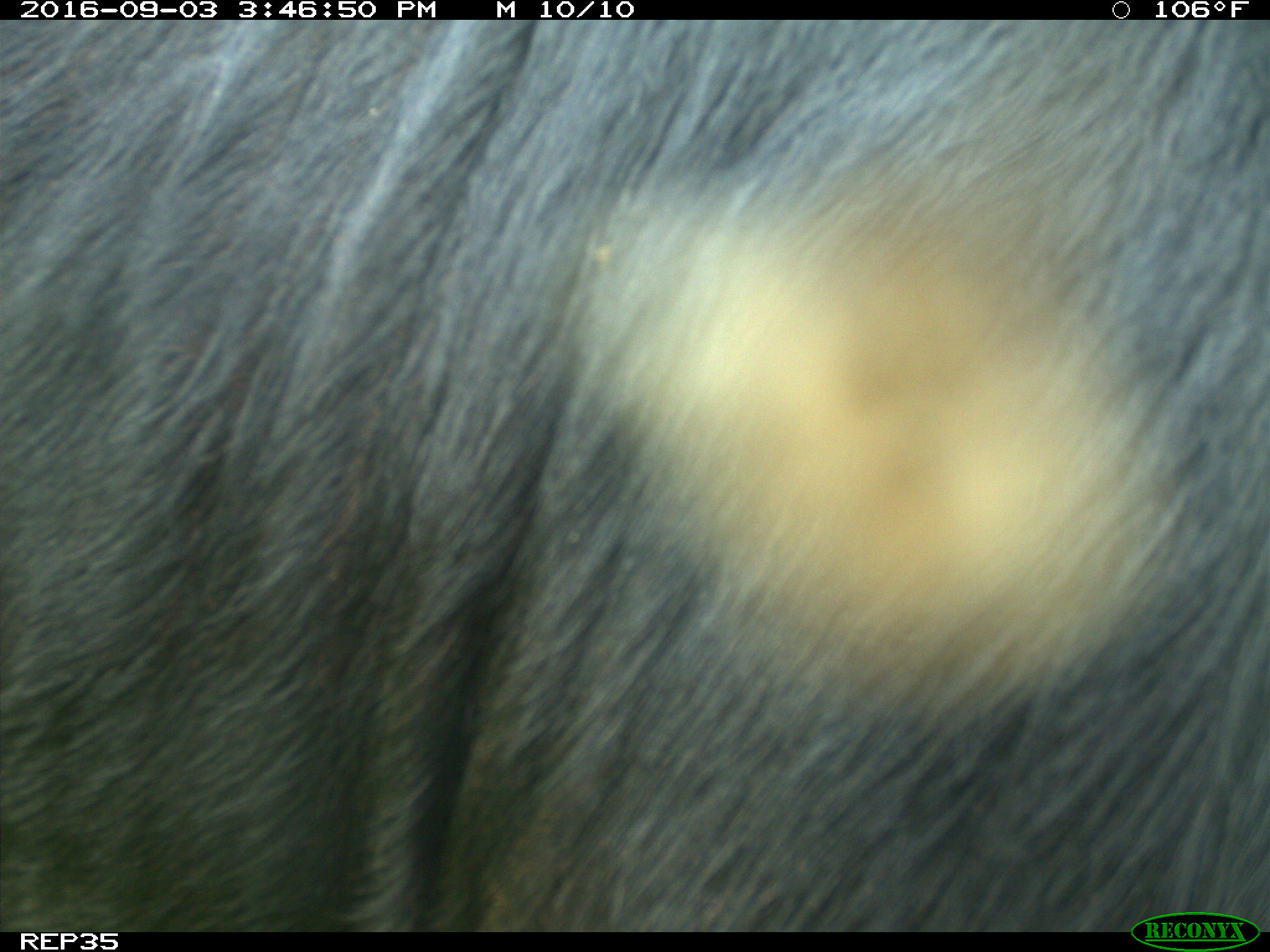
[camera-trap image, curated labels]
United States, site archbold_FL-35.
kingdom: Animalia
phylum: Chordata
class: Mammalia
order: Artiodactyla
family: Bovidae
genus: Bos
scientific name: Bos taurus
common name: domestic cow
Bos taurus (domestic cow).